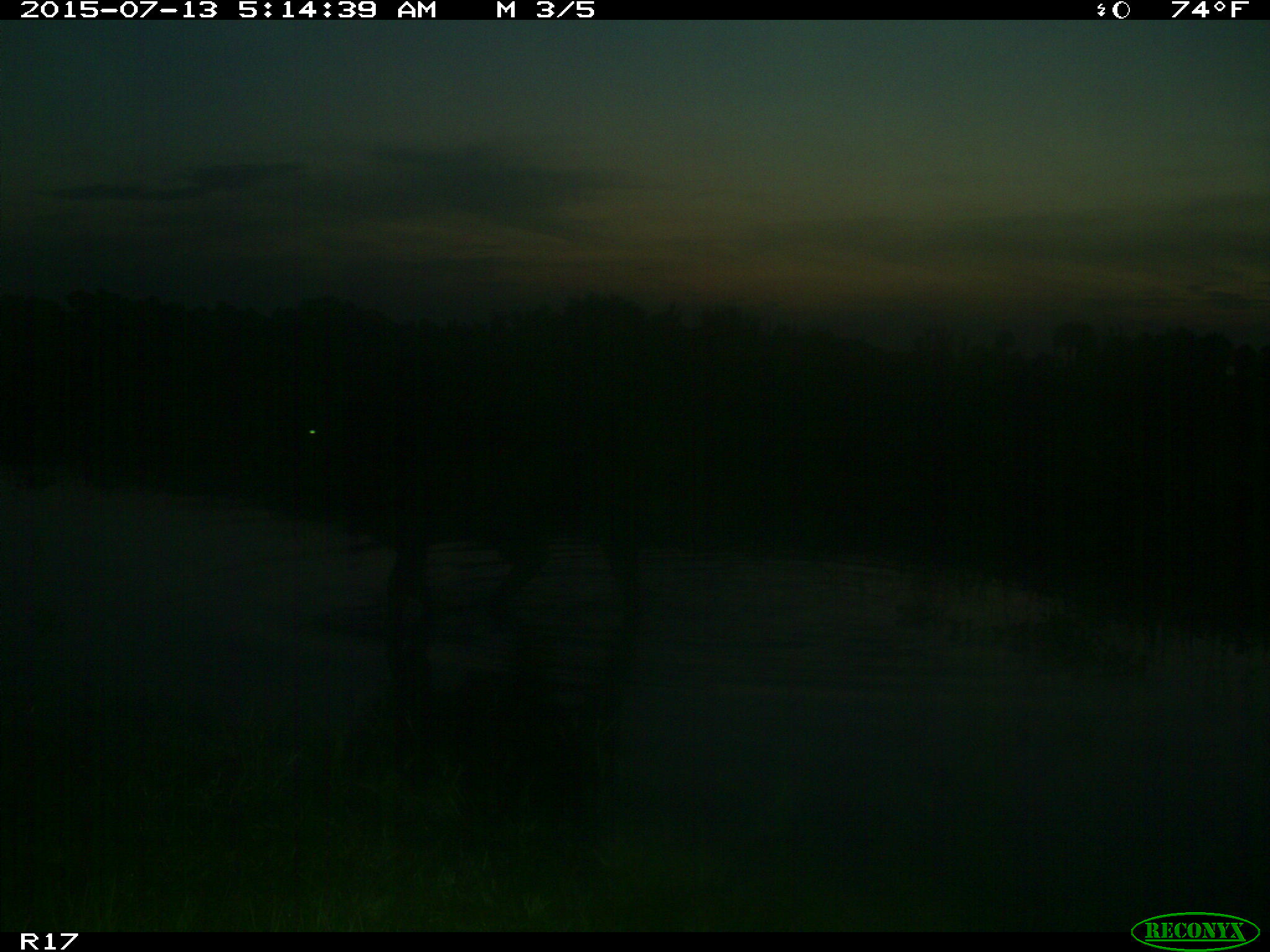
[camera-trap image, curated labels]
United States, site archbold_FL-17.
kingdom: Animalia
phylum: Chordata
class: Mammalia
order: Artiodactyla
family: Bovidae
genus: Bos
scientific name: Bos taurus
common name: domestic cow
Bos taurus (domestic cow).